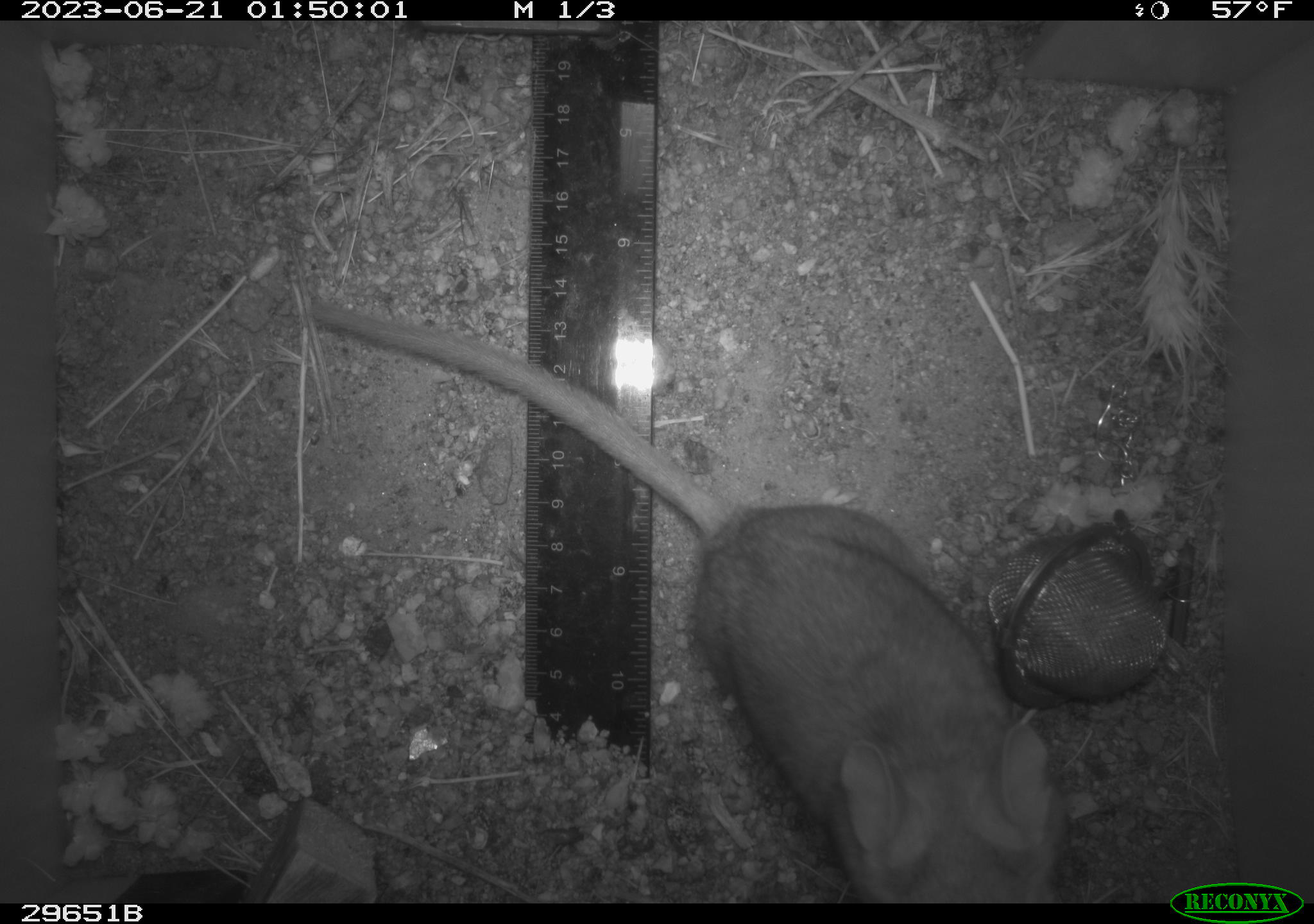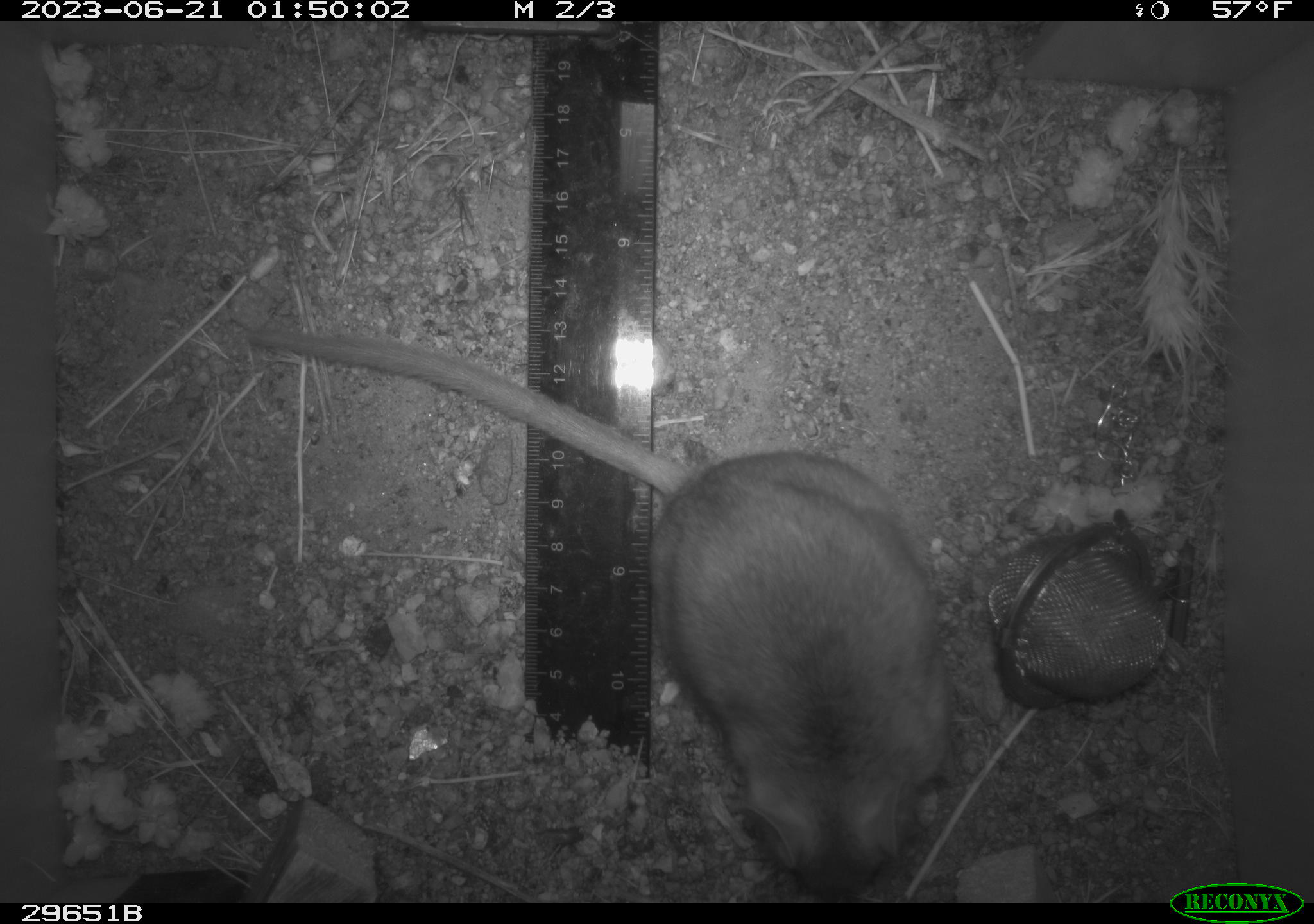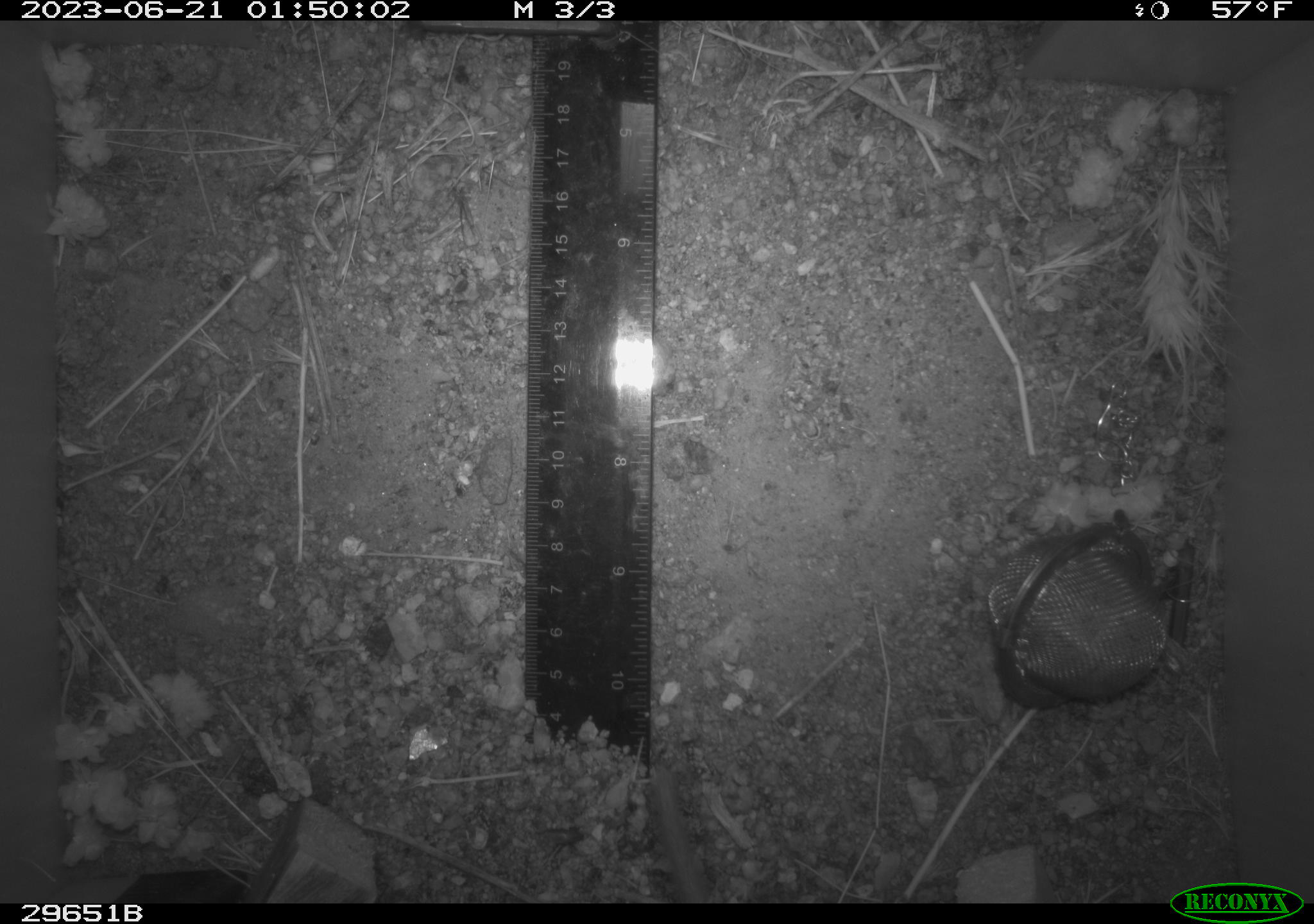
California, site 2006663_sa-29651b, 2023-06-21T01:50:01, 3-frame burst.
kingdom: Animalia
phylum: Chordata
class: Mammalia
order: Rodentia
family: Cricetidae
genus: Neotoma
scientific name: Neotoma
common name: pack rat or woodrat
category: neotoma species